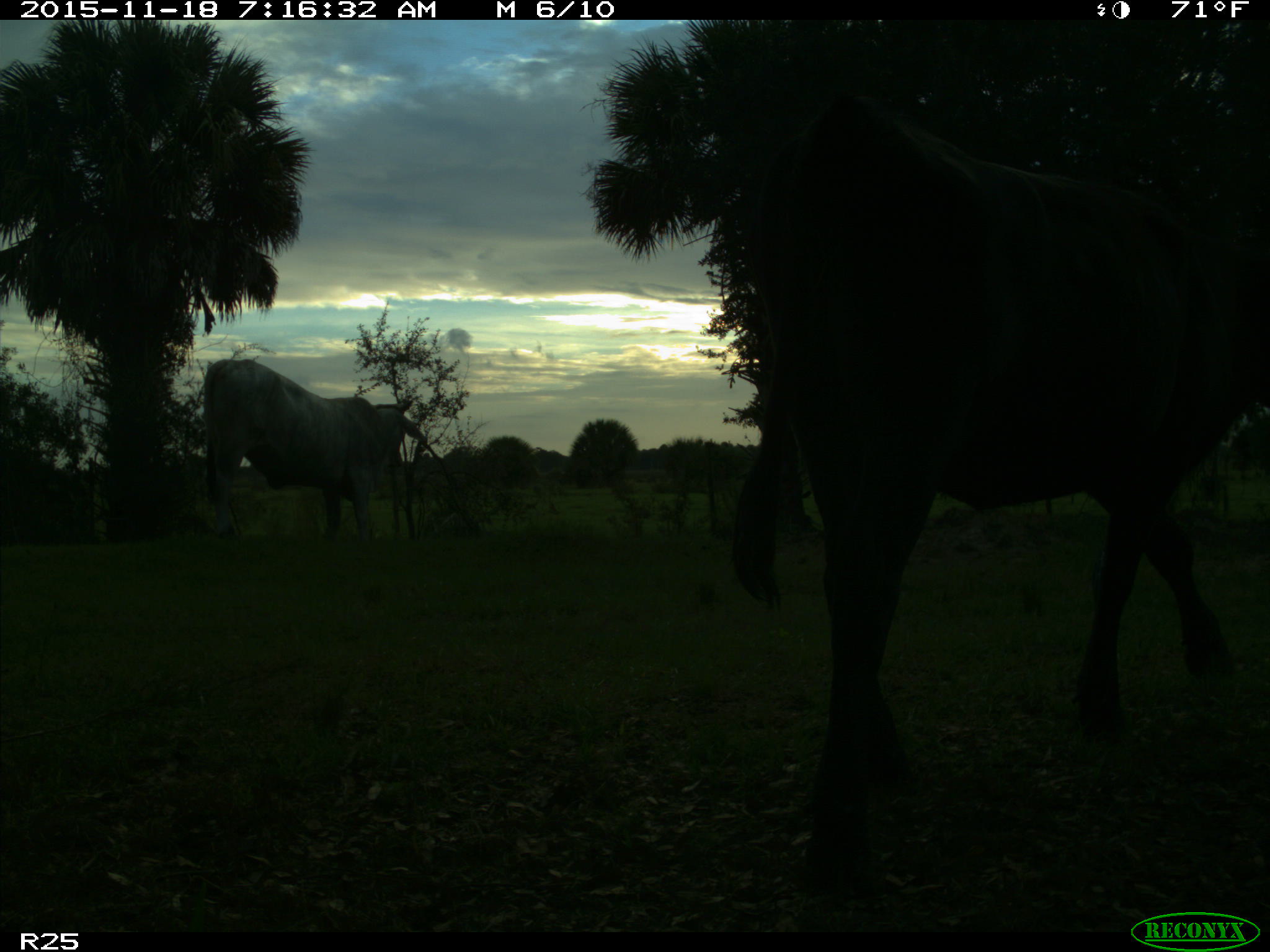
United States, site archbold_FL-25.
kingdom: Animalia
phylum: Chordata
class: Mammalia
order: Artiodactyla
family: Bovidae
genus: Bos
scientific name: Bos taurus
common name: domestic cow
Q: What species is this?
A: Bos taurus (domestic cow).